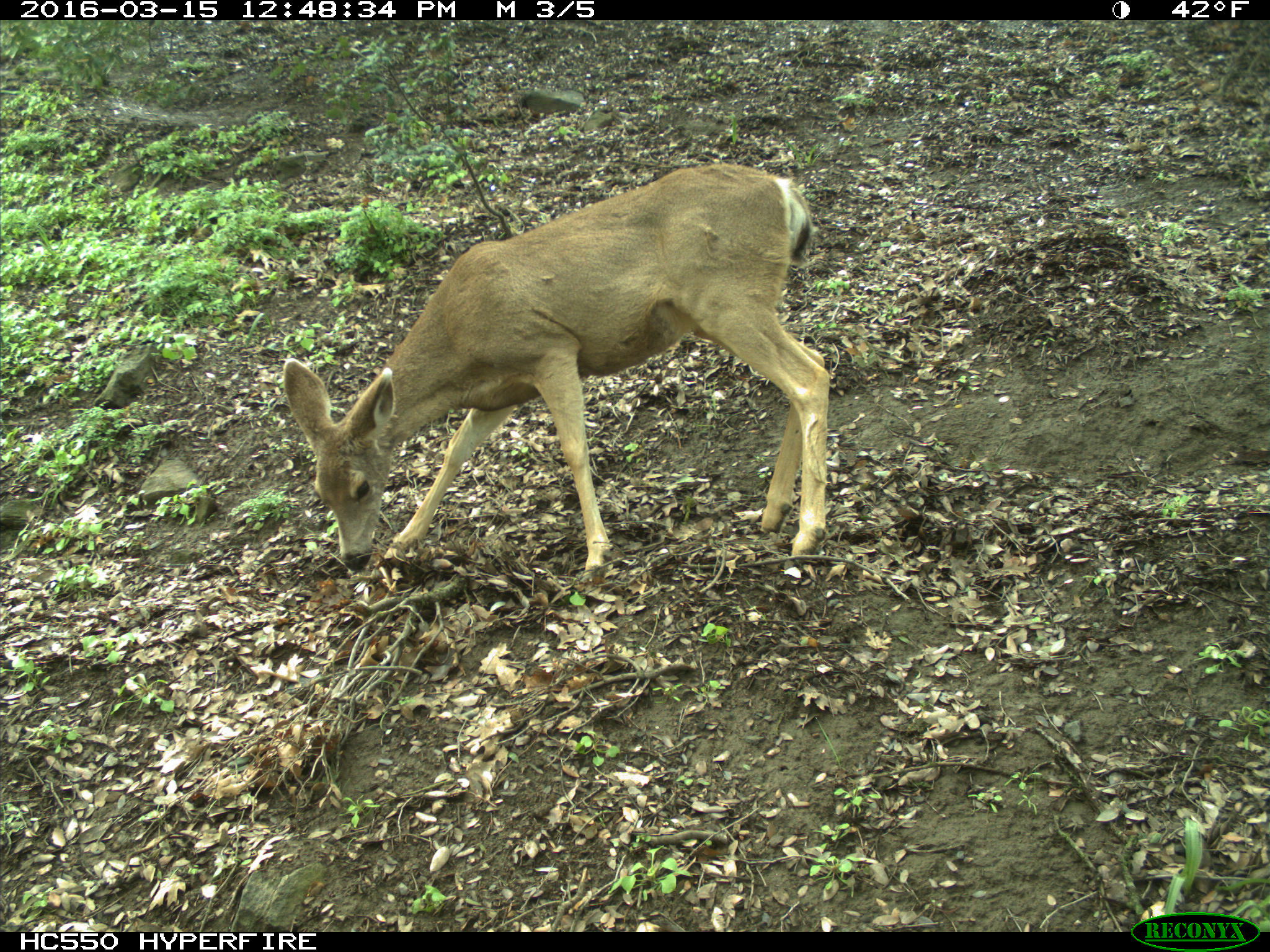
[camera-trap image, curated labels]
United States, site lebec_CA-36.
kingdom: Animalia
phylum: Chordata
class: Mammalia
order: Artiodactyla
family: Cervidae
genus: Odocoileus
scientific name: Odocoileus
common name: deer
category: unidentified deer